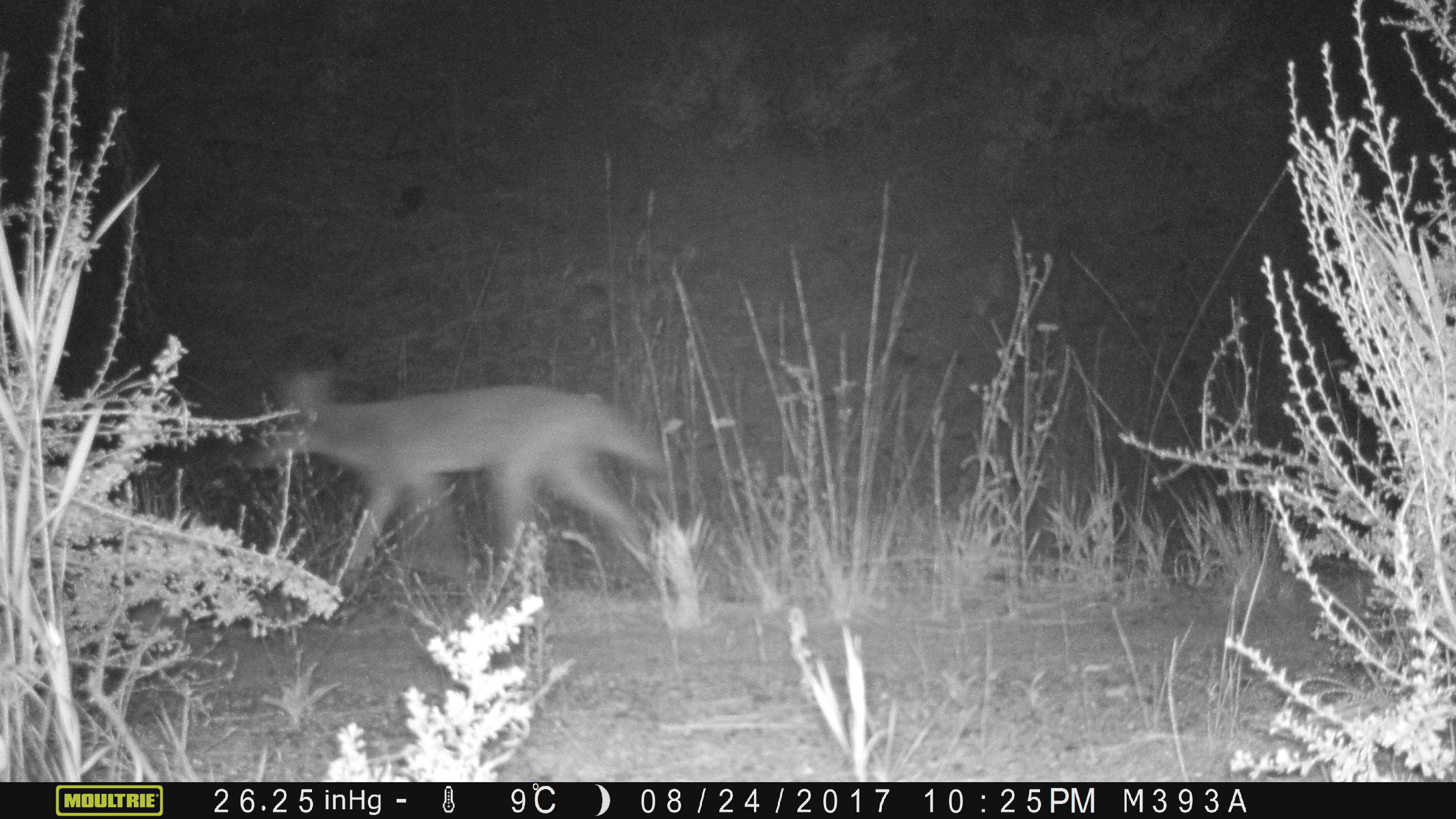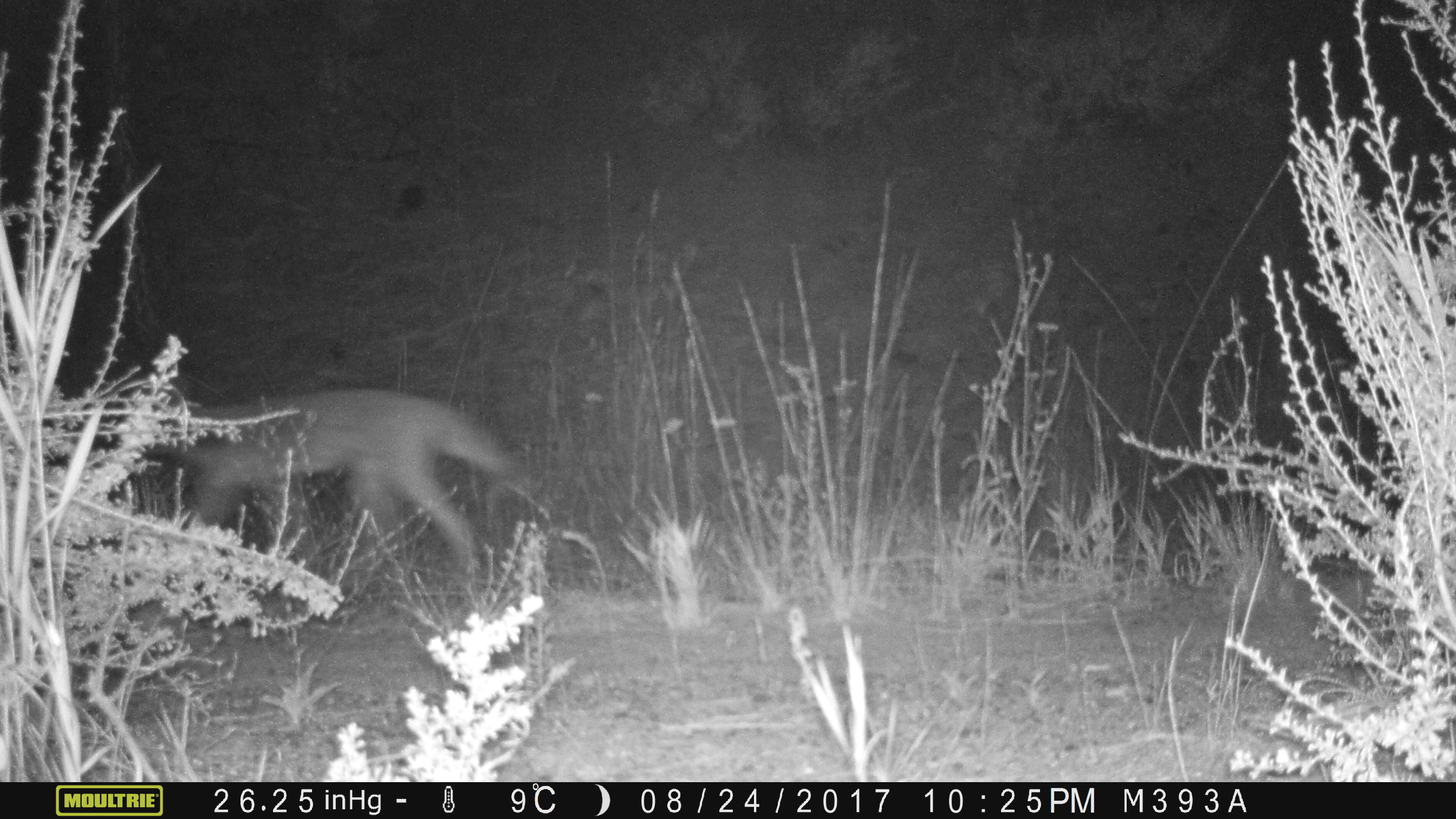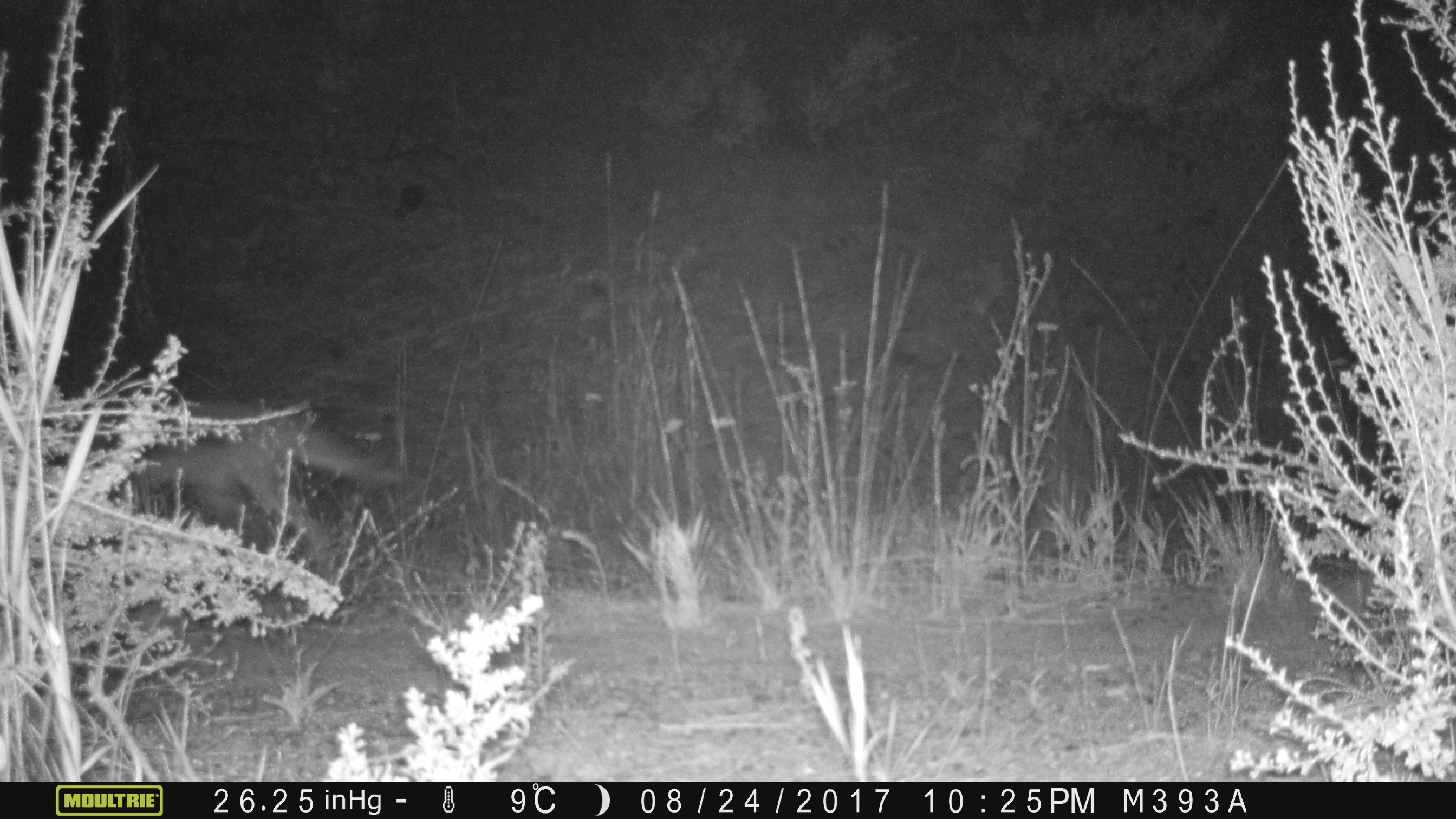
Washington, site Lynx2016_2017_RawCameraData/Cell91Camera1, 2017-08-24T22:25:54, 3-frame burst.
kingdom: Animalia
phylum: Chordata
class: Mammalia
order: Carnivora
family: Canidae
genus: Canis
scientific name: Canis latrans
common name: coyote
Canis latrans (coyote). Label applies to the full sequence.